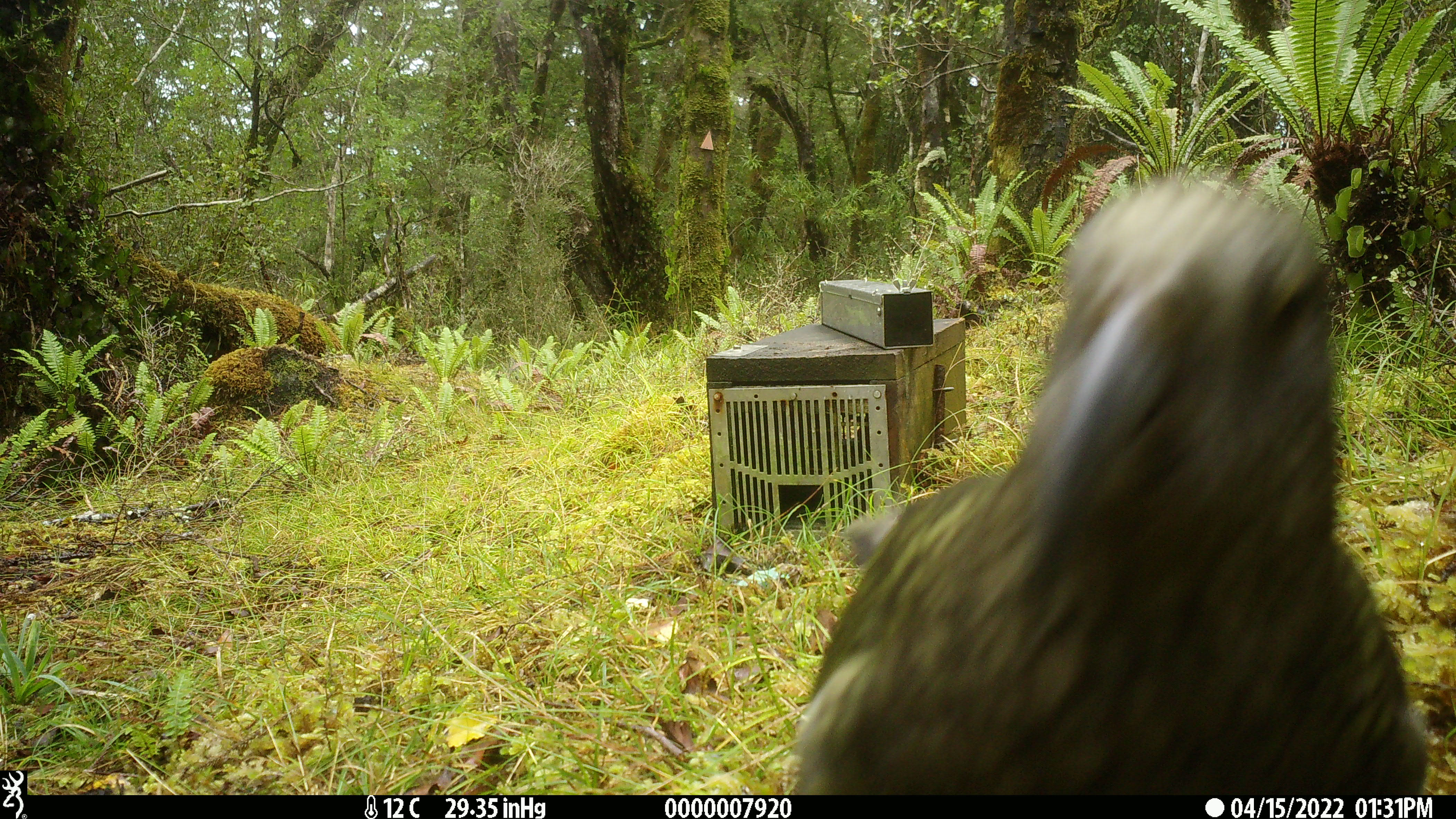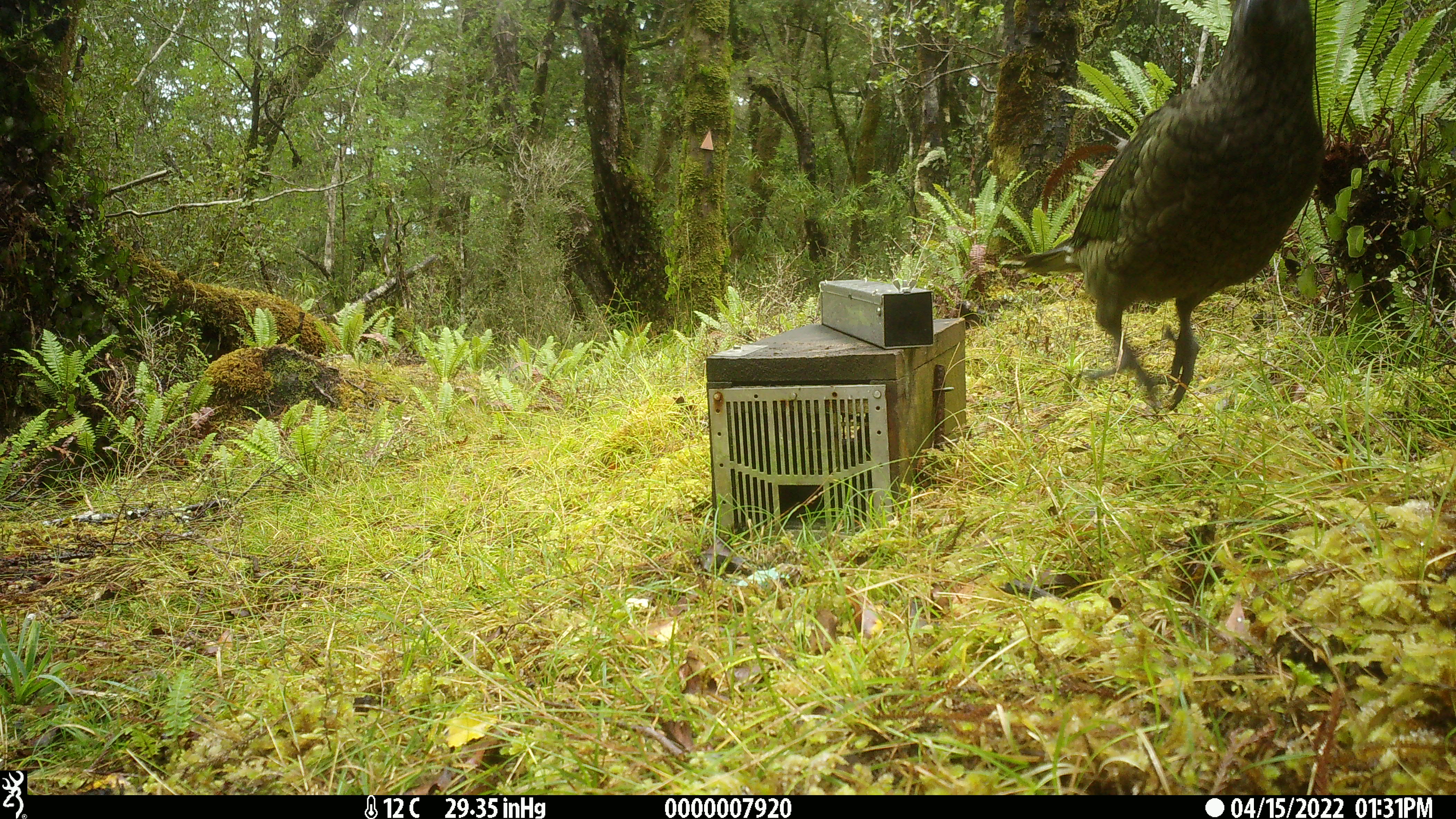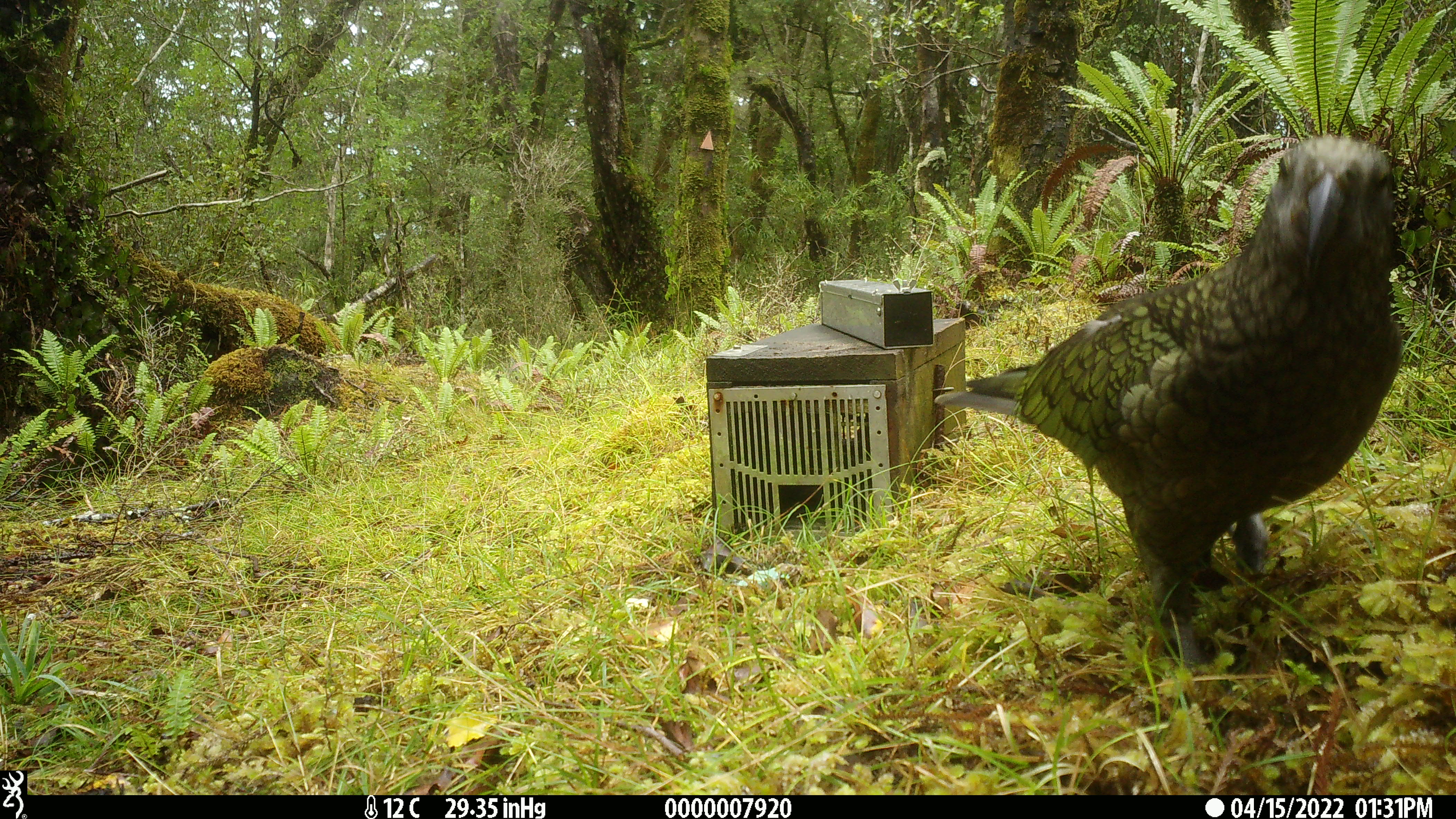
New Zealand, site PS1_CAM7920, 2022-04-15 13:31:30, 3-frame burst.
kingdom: Animalia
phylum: Chordata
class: Aves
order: Psittaciformes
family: Strigopidae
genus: Nestor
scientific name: Nestor notabilis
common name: kea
Kea (Nestor notabilis).